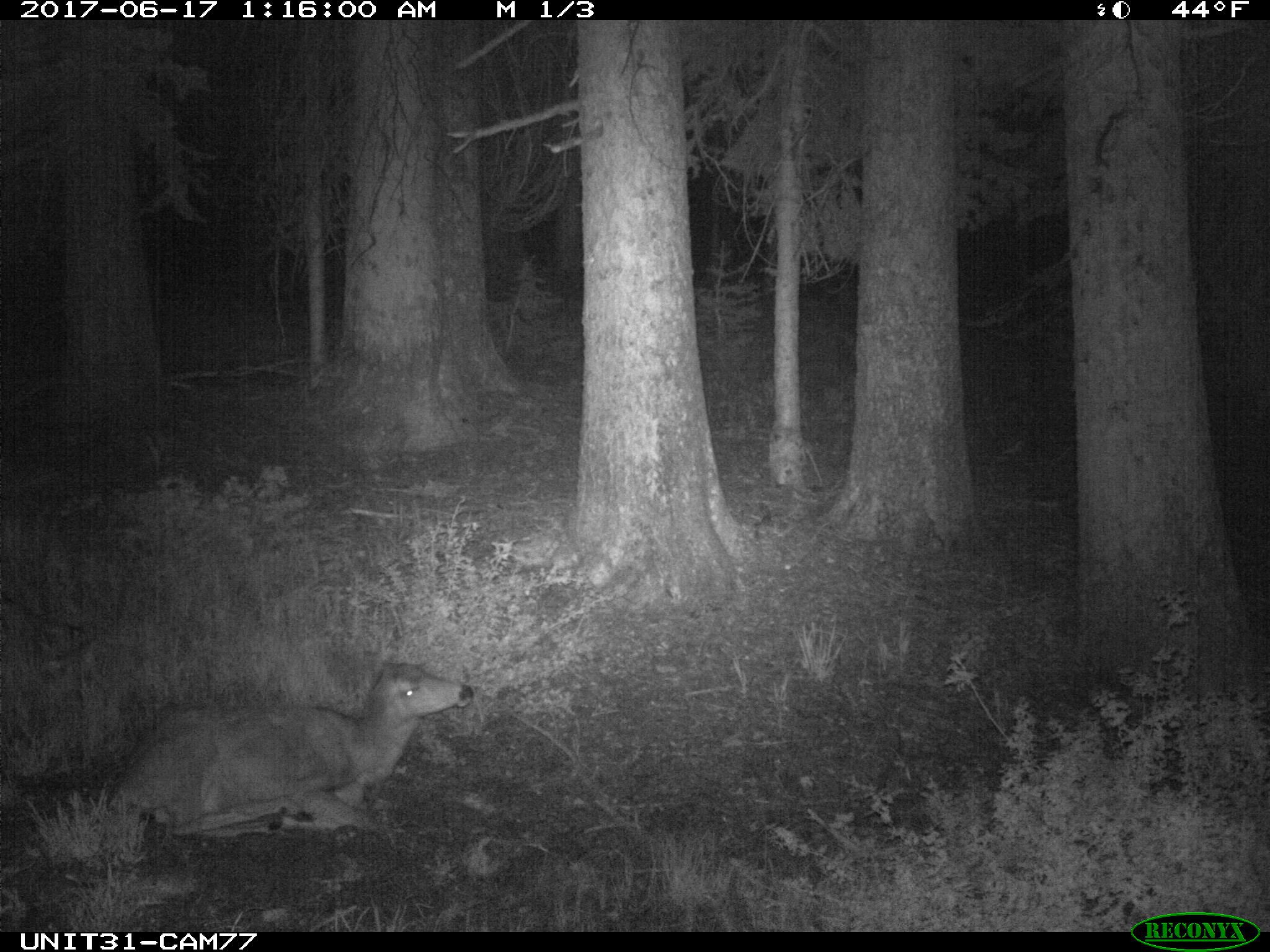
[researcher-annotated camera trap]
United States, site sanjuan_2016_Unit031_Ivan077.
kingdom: Animalia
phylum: Chordata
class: Mammalia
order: Artiodactyla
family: Cervidae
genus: Odocoileus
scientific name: Odocoileus hemionus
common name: mule deer